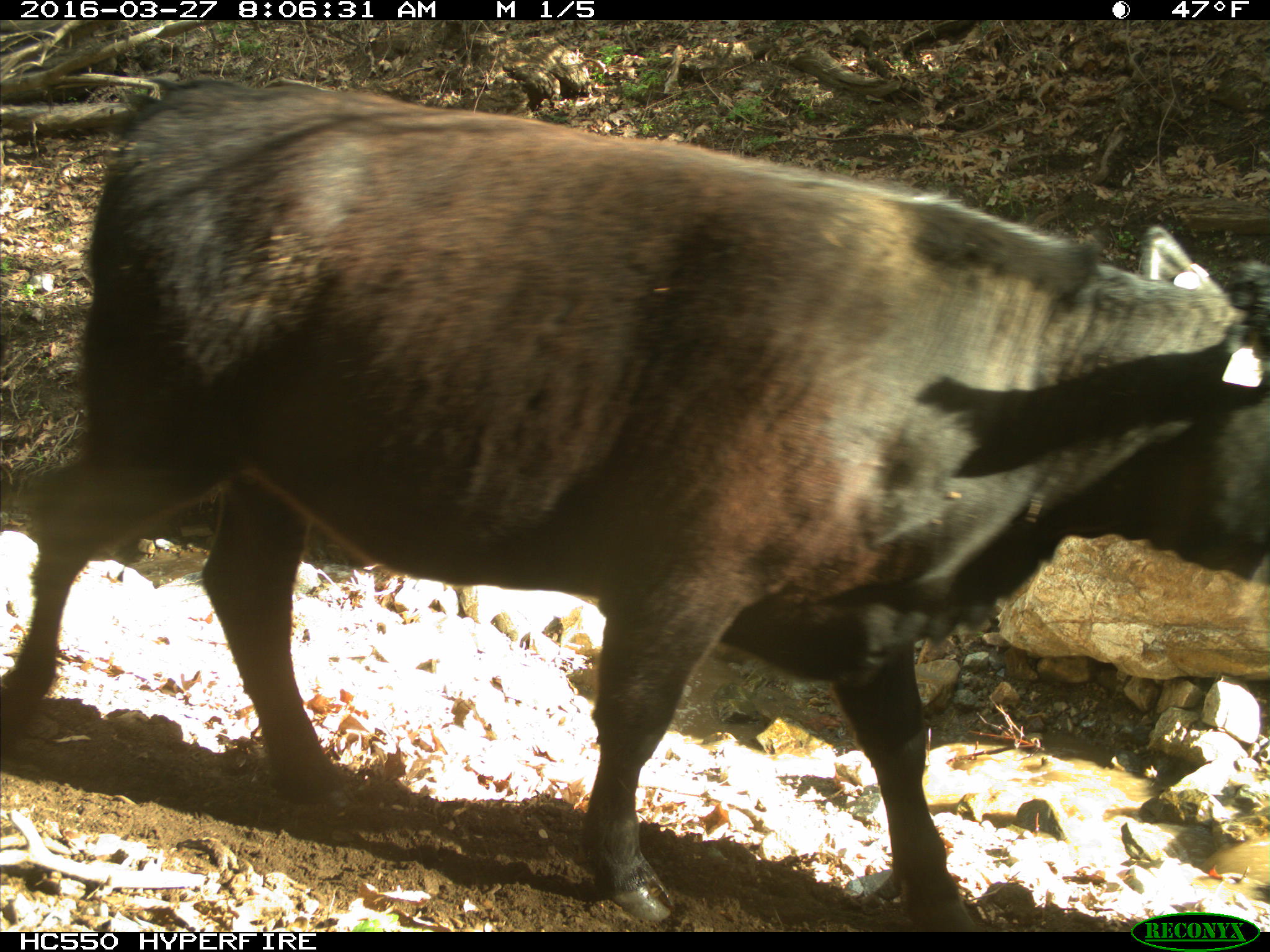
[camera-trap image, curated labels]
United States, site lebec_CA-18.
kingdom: Animalia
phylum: Chordata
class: Mammalia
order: Artiodactyla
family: Bovidae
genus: Bos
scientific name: Bos taurus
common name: domestic cow